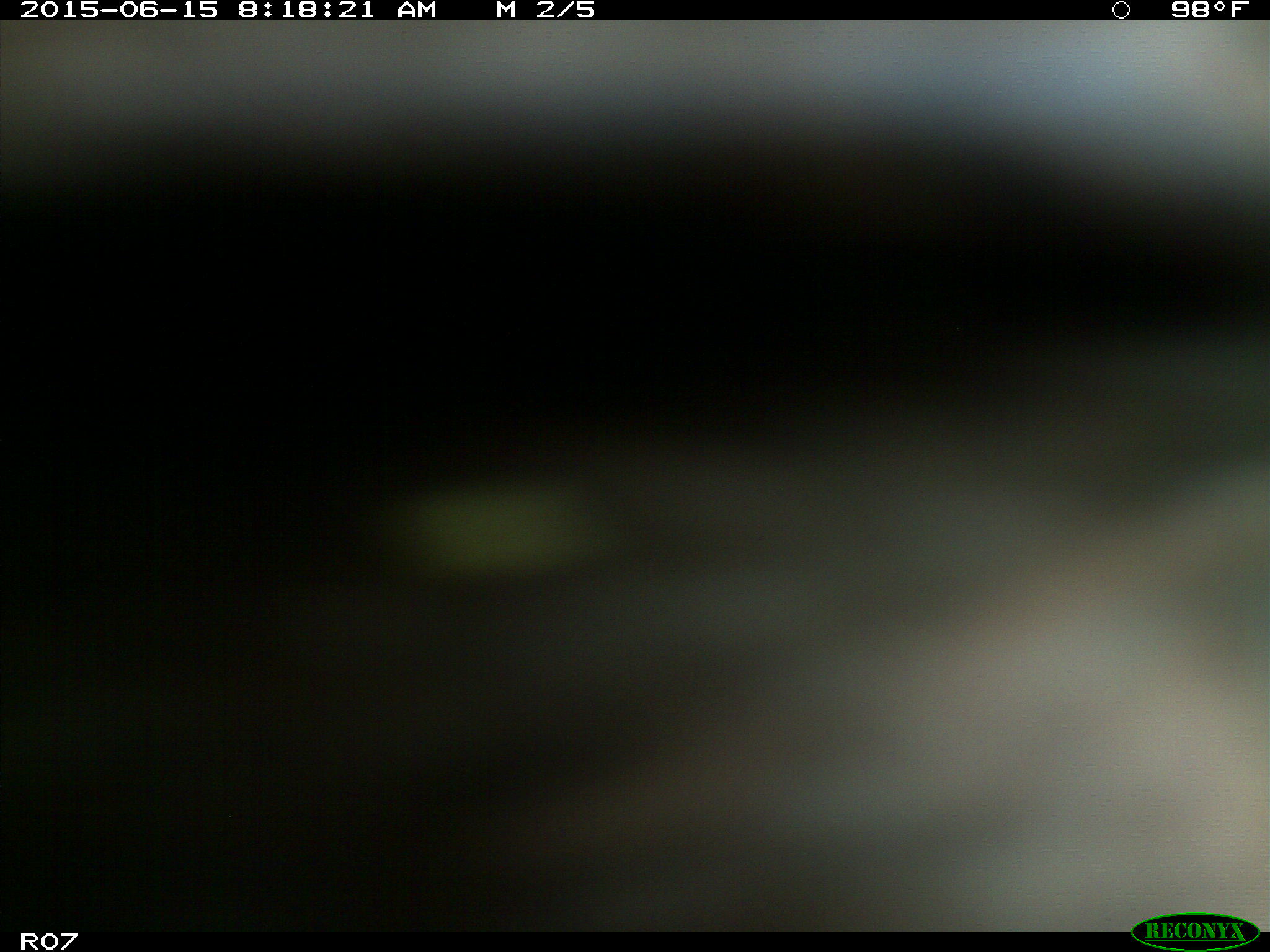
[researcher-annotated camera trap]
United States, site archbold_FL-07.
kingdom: Animalia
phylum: Chordata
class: Mammalia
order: Artiodactyla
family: Bovidae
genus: Bos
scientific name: Bos taurus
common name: domestic cow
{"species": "Bos taurus (domestic cow)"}